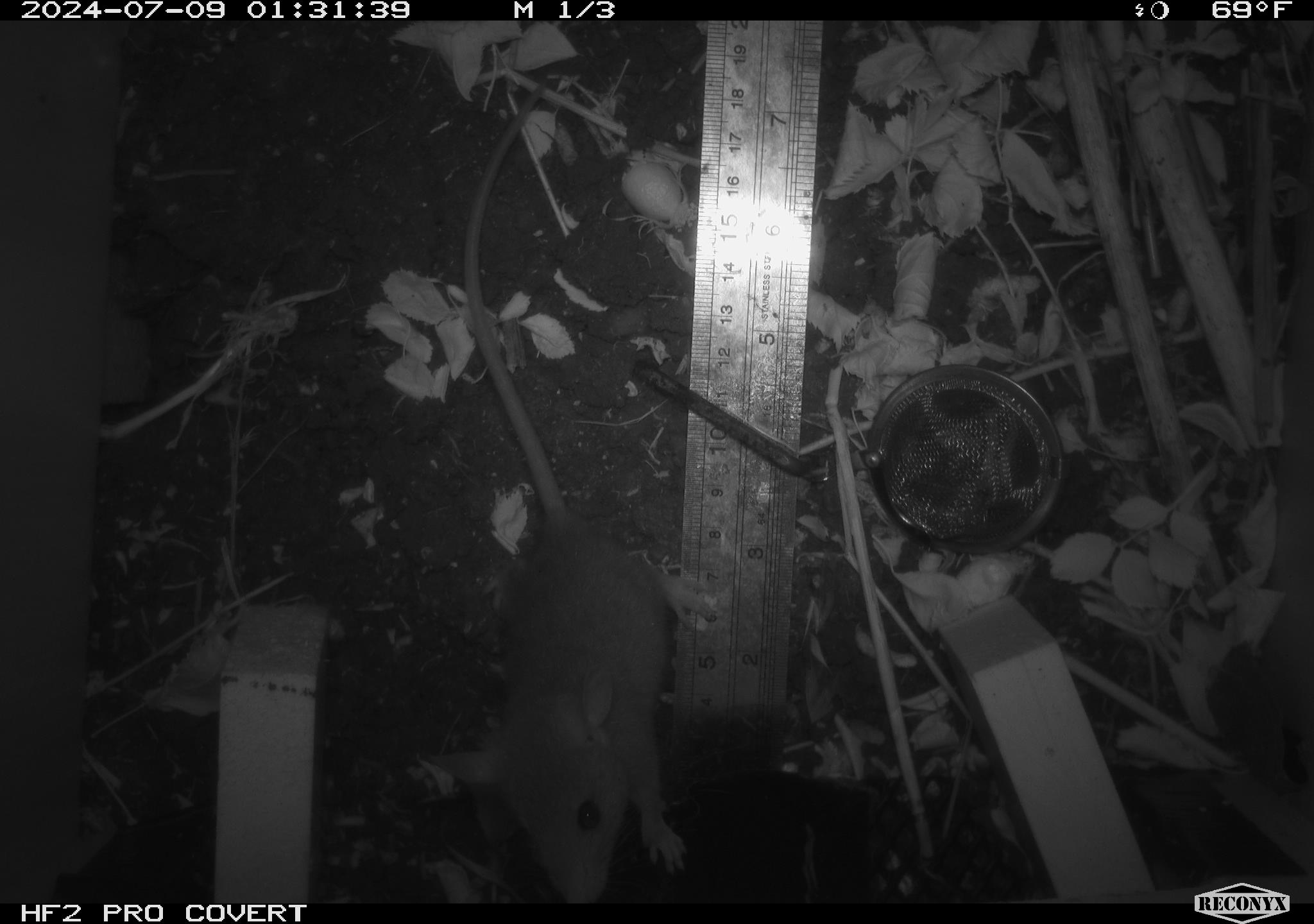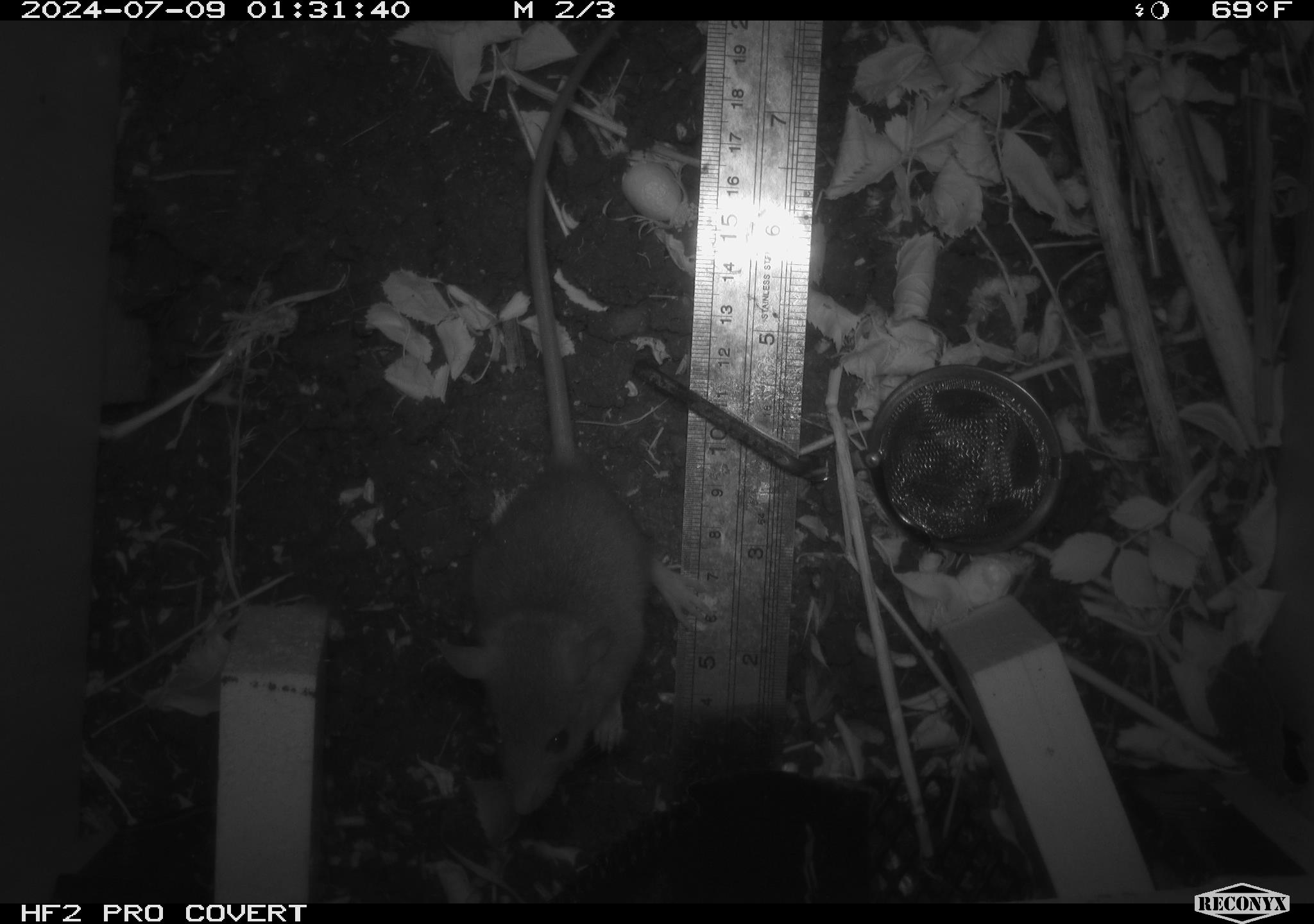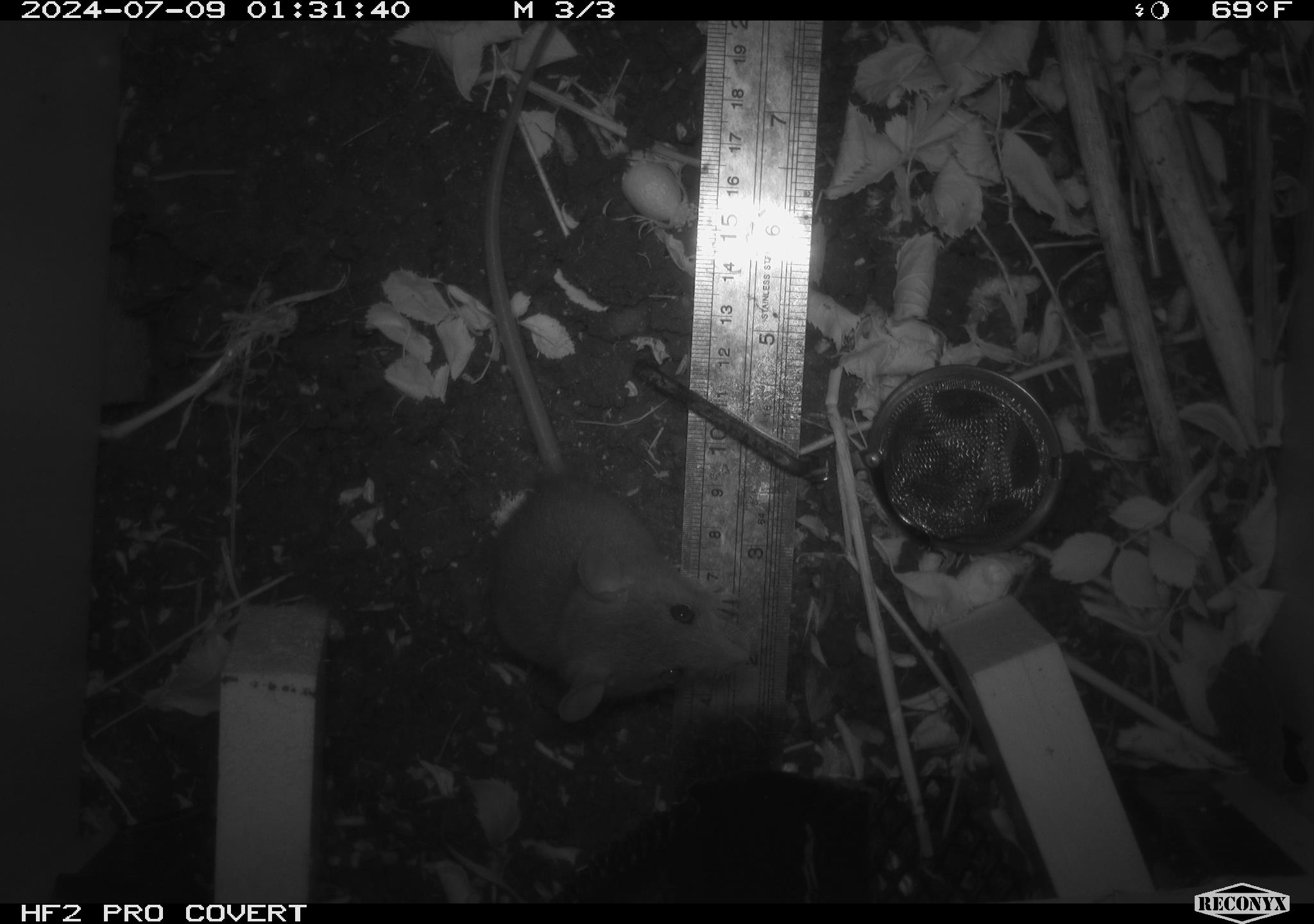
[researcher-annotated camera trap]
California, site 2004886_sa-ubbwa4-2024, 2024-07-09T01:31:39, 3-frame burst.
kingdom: Animalia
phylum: Chordata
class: Mammalia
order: Rodentia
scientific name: Rodentia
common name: woodrat or rat or mouse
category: woodrat or rat or mouse species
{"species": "woodrat or rat or mouse species (woodrat or rat or mouse) (Rodentia)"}